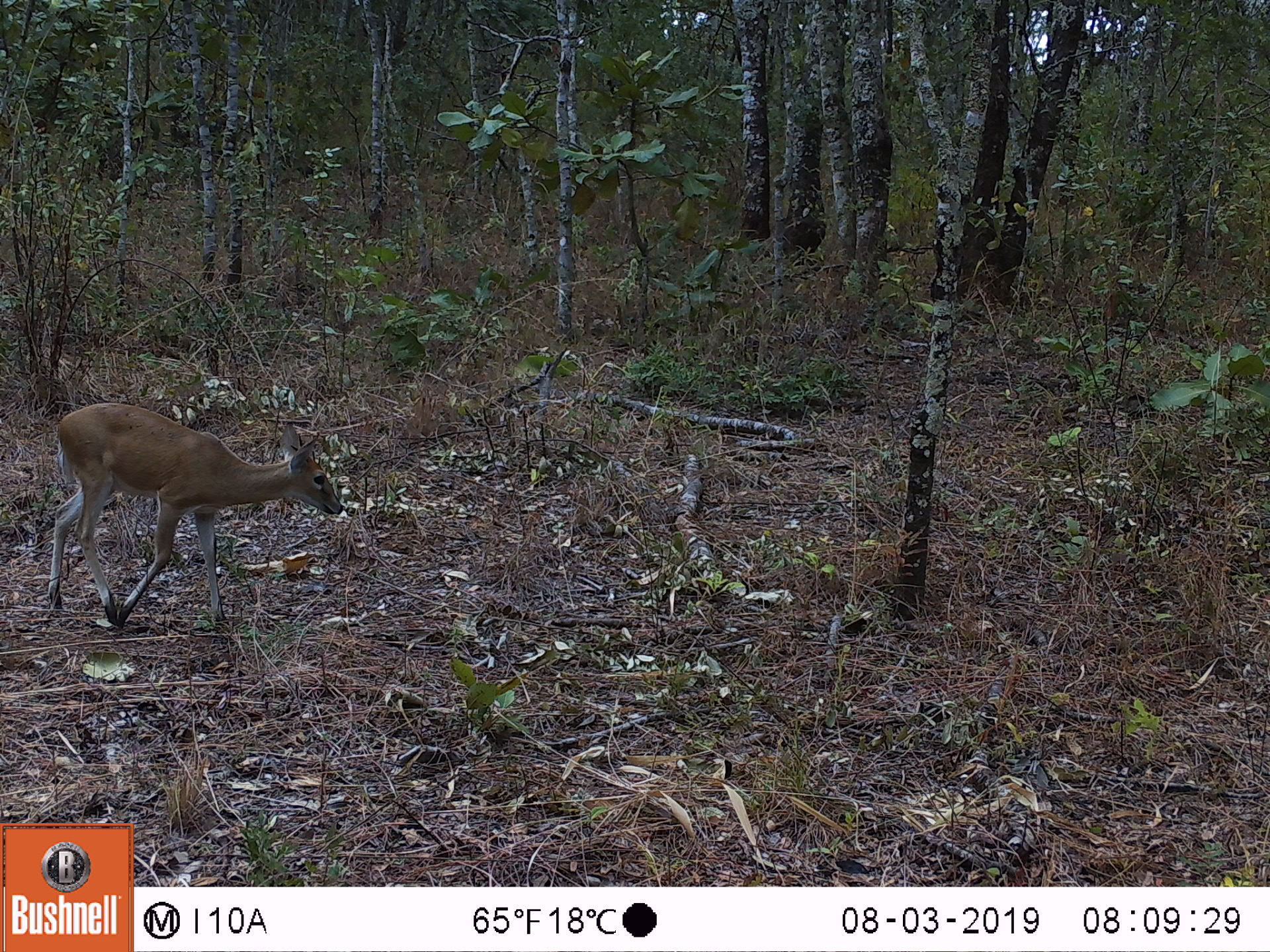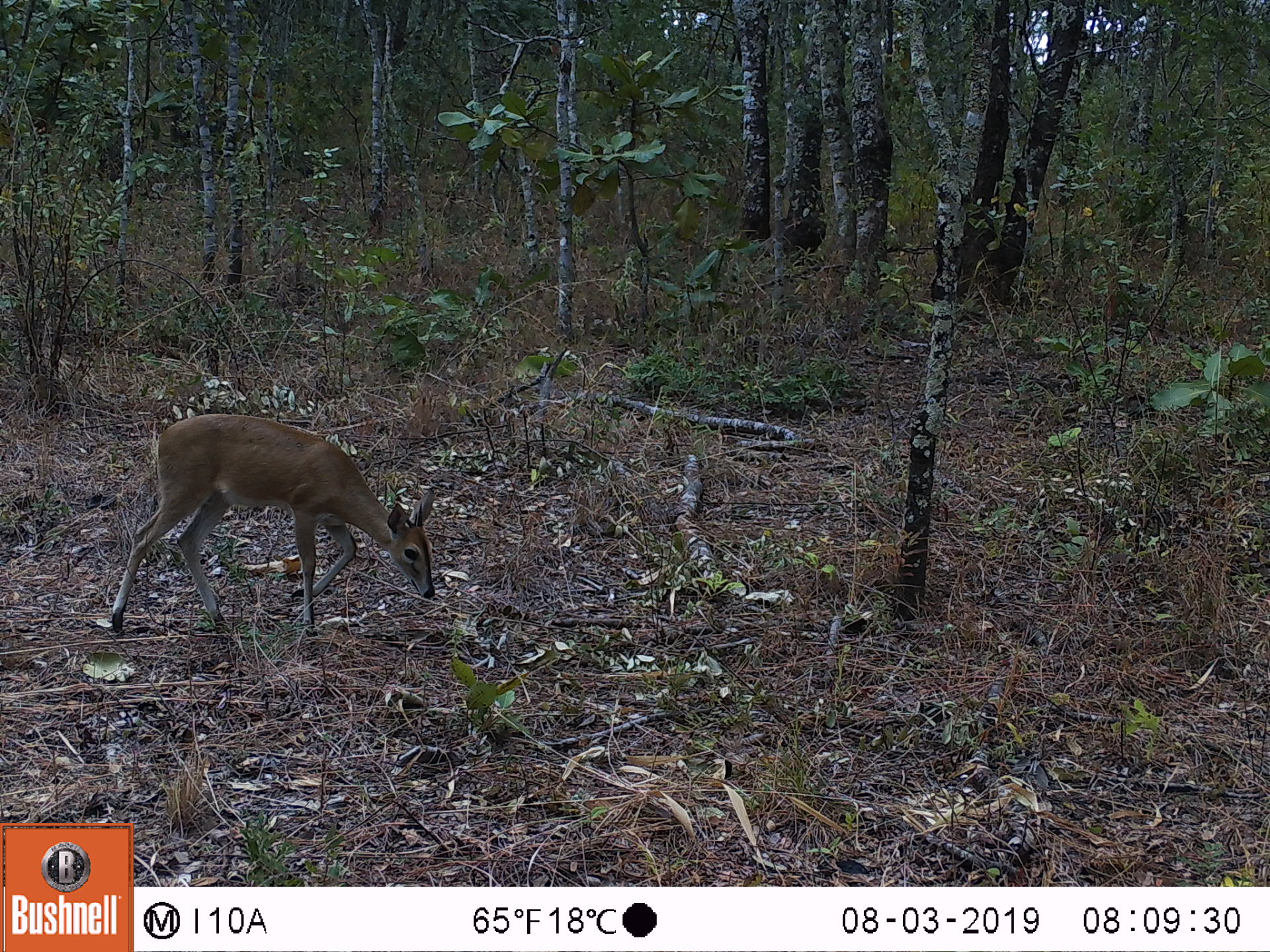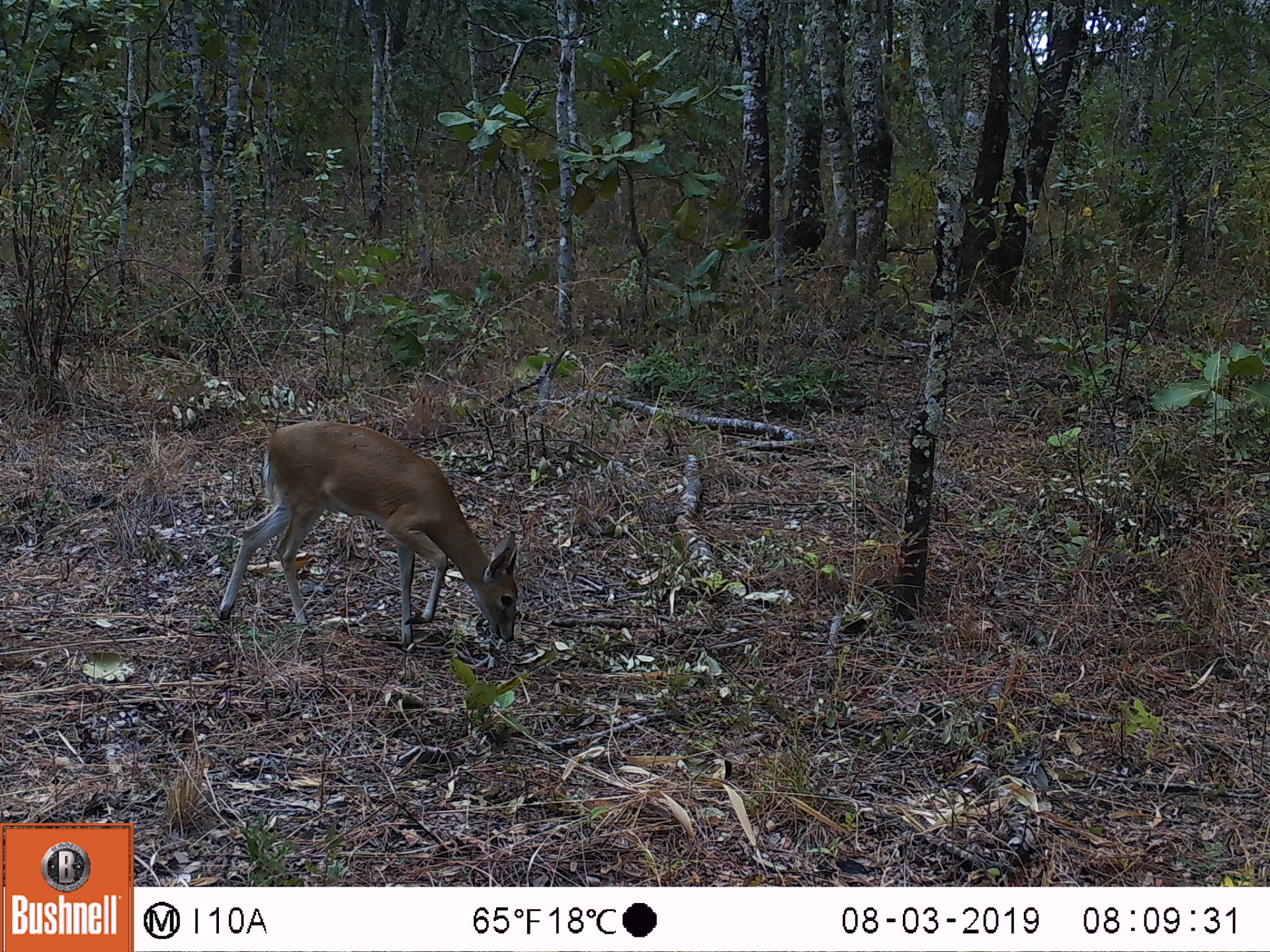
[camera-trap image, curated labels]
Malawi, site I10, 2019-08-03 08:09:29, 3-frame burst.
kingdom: Animalia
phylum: Chordata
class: Mammalia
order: Artiodactyla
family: Bovidae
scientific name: Antilopinae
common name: small antelope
Small antelope (Antilopinae), count 1.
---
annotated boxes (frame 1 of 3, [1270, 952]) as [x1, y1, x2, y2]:
small antelope: [29, 392, 349, 640]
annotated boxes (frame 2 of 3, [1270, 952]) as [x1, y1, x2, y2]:
small antelope: [101, 410, 441, 642]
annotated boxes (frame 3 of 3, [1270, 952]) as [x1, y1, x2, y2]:
small antelope: [212, 415, 524, 662]